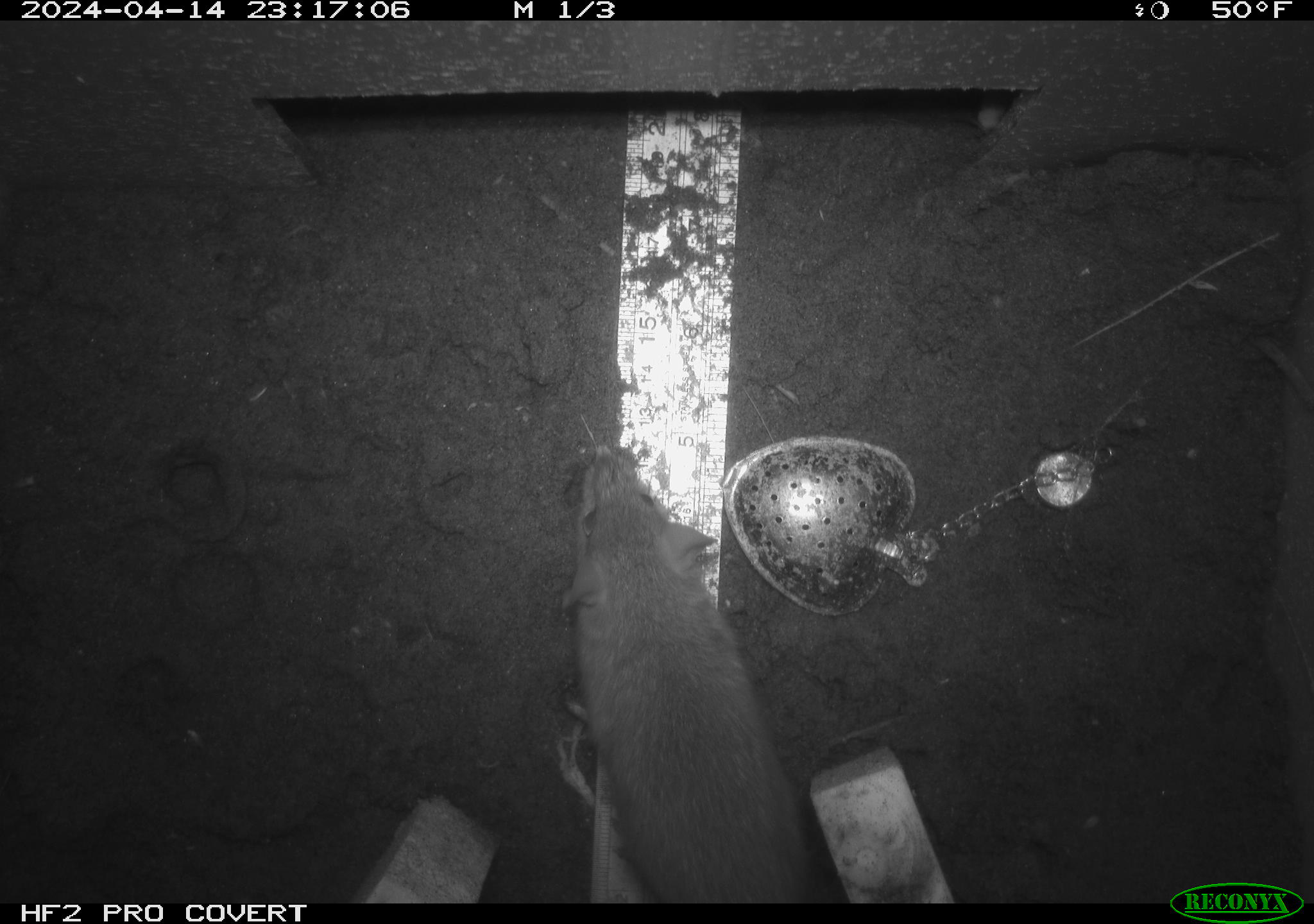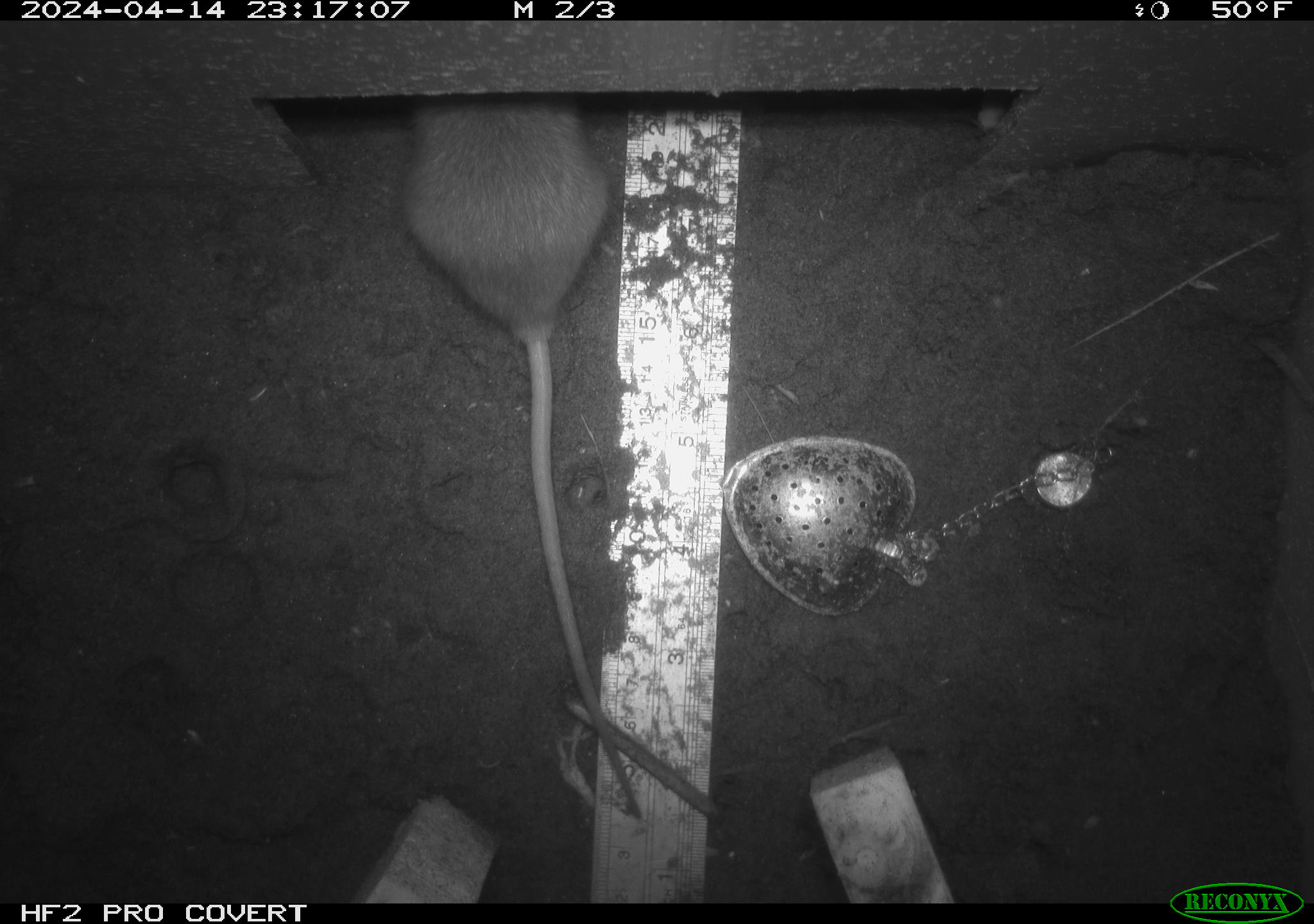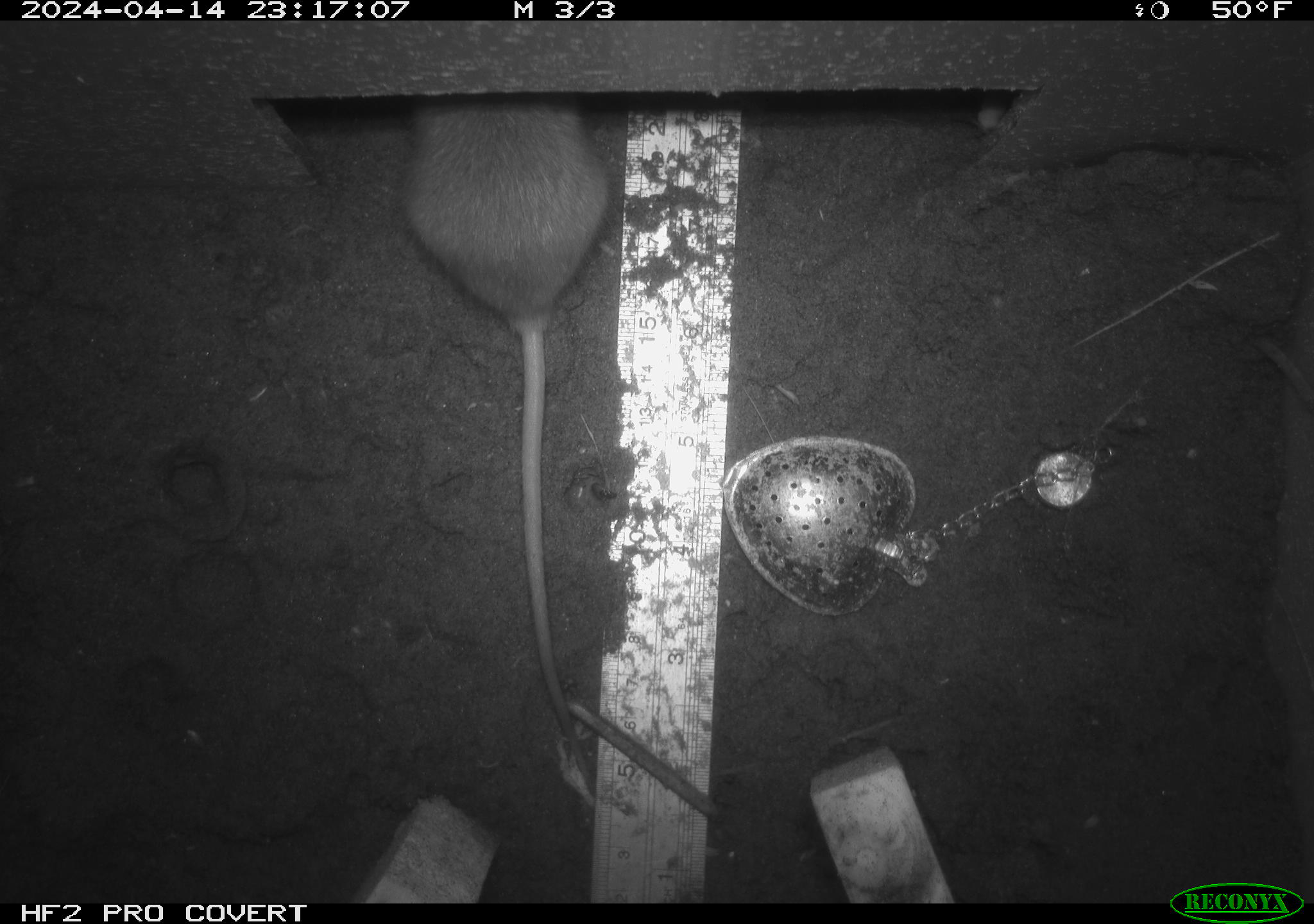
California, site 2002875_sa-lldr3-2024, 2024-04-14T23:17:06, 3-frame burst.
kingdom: Animalia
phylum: Chordata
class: Mammalia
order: Rodentia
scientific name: Rodentia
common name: rodent